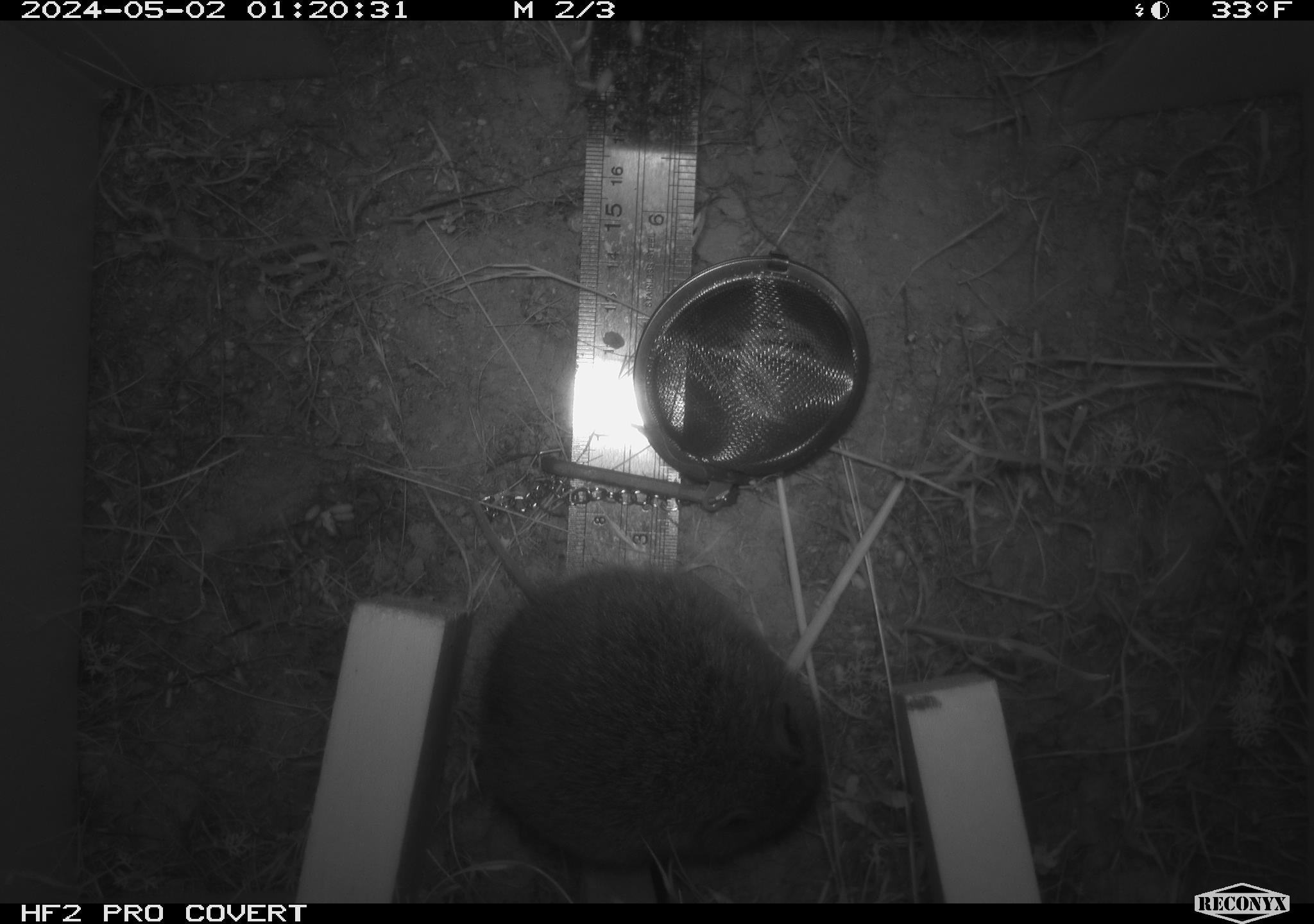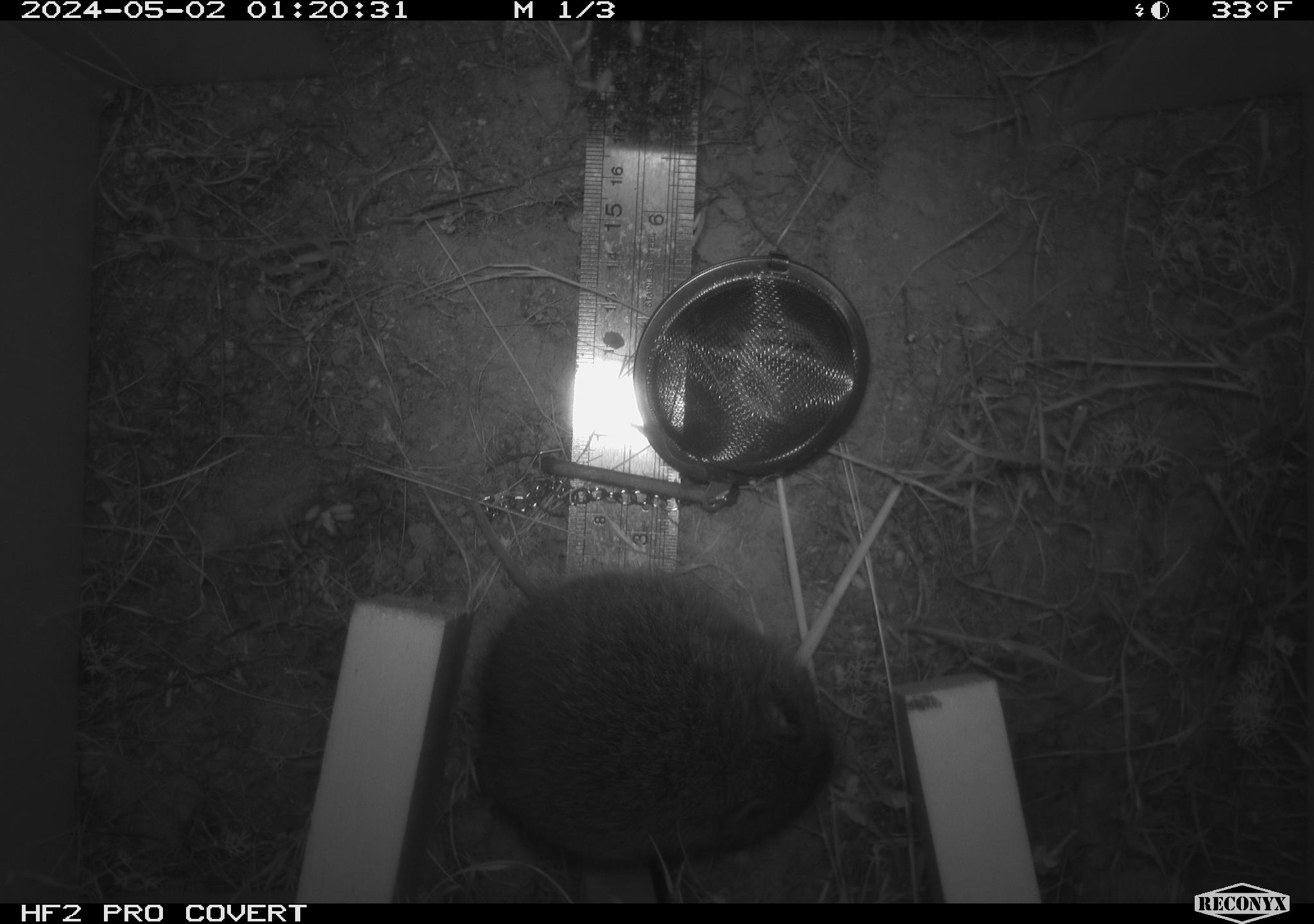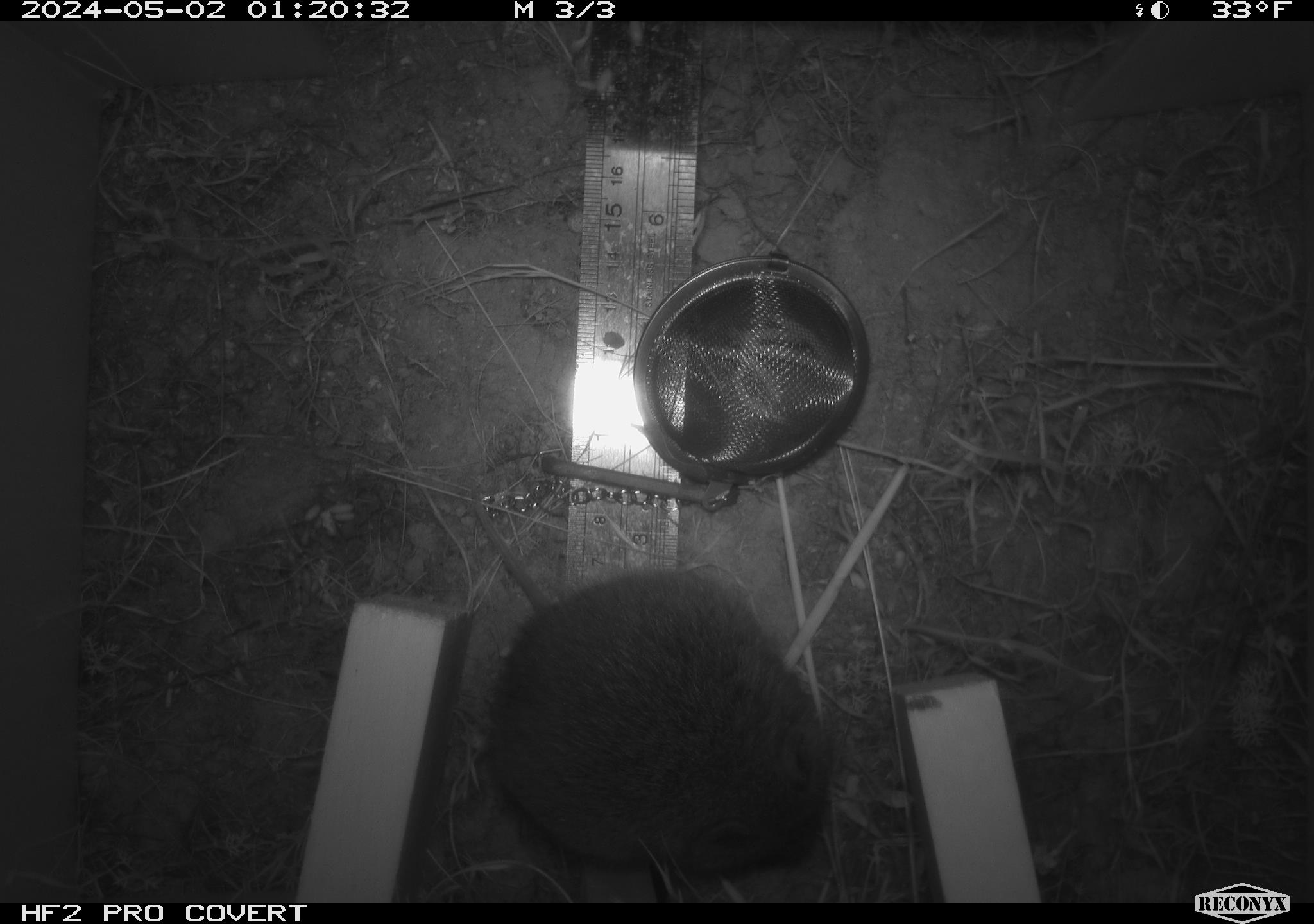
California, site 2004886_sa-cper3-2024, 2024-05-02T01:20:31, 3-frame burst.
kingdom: Animalia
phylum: Chordata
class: Mammalia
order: Rodentia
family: Cricetidae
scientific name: Arvicolinae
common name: voles, lemmings, and muskrats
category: arvicolinae subfamily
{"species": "arvicolinae subfamily (voles, lemmings, and muskrats) (Arvicolinae)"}